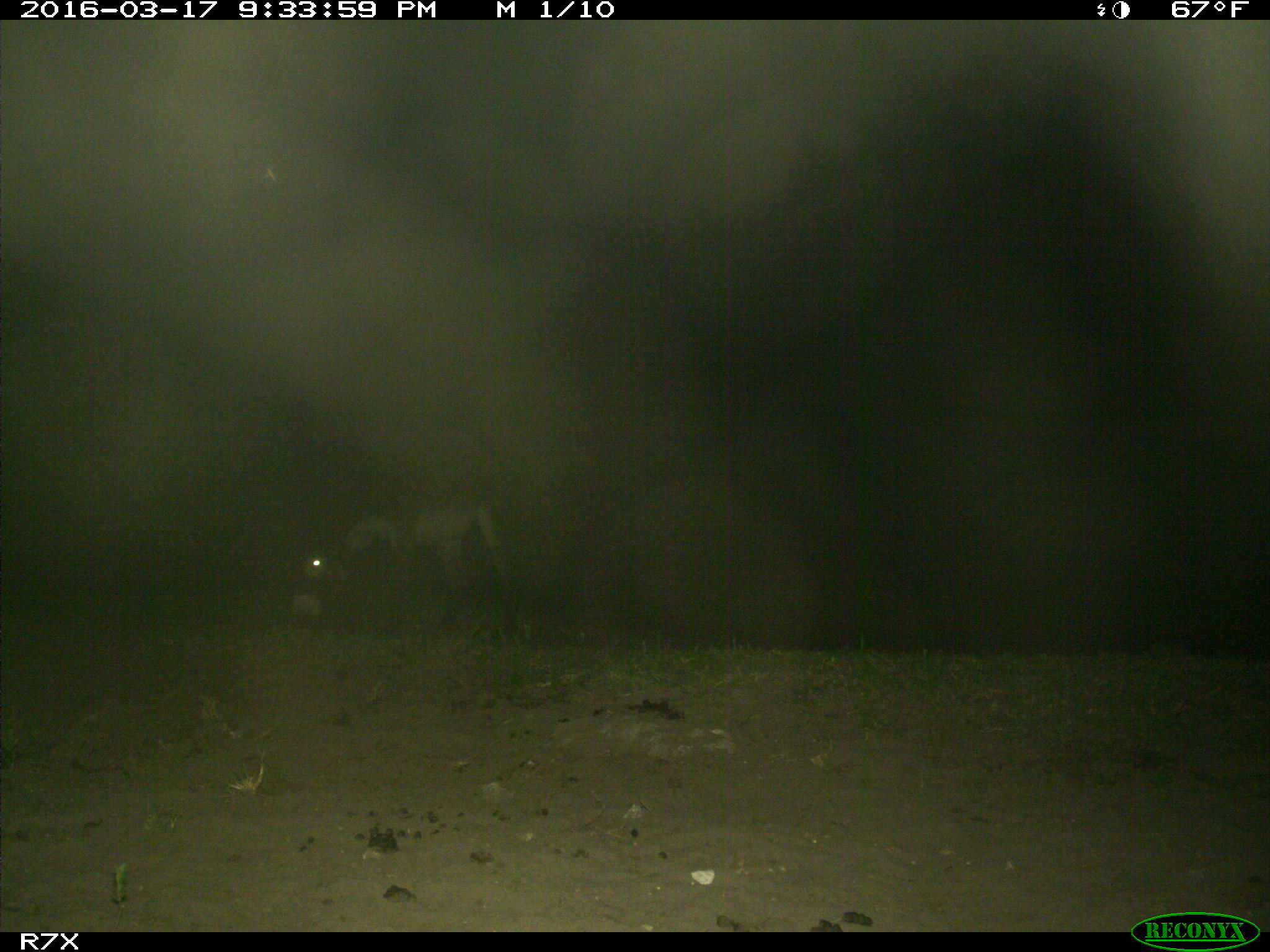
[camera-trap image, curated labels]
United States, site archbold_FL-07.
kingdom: Animalia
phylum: Chordata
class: Mammalia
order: Perissodactyla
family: Equidae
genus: Equus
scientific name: Equus africanus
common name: african wild ass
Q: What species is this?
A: Equus africanus (african wild ass).